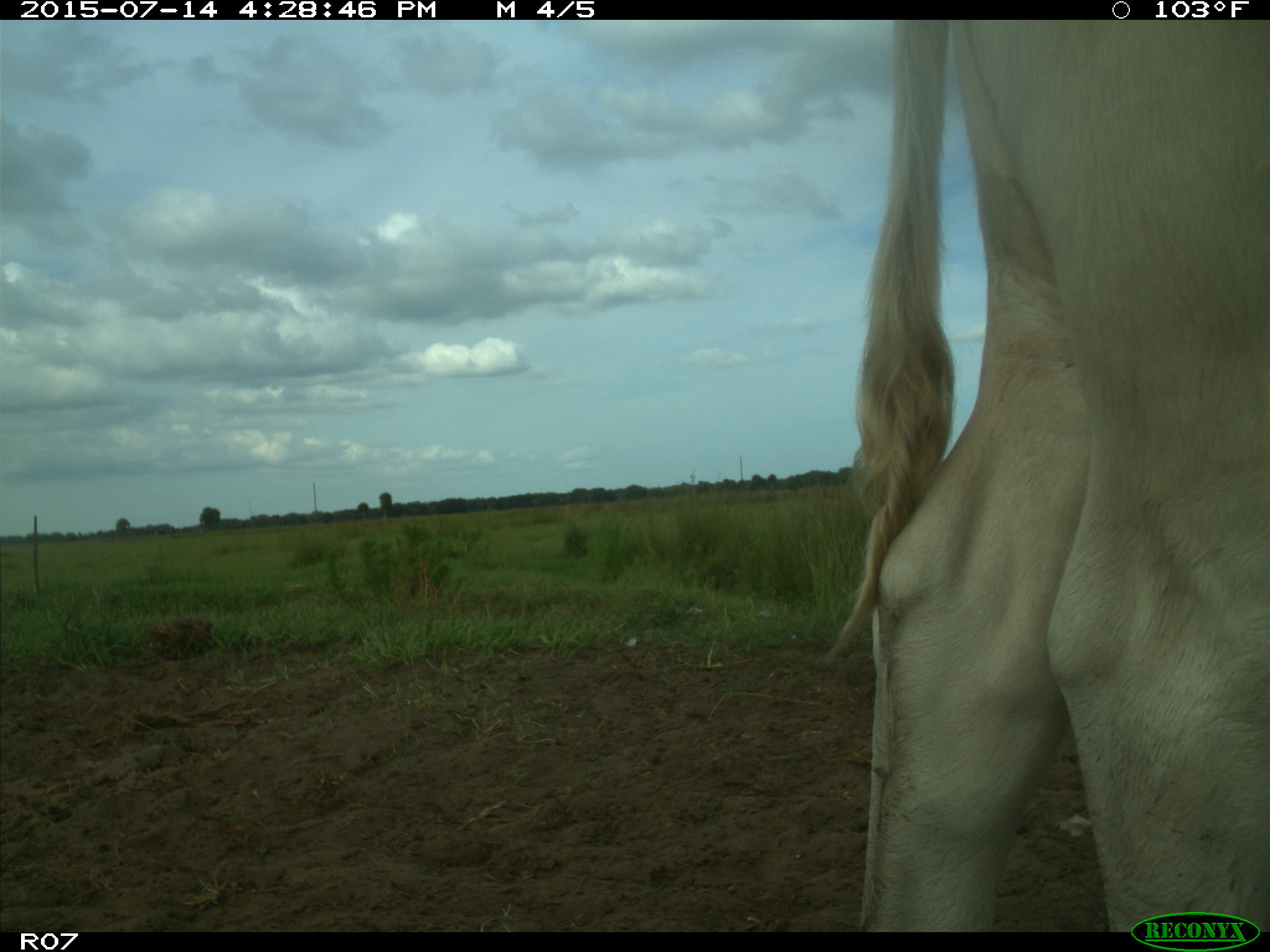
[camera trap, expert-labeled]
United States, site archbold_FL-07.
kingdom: Animalia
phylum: Chordata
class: Mammalia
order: Artiodactyla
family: Bovidae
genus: Bos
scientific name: Bos taurus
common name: domestic cow